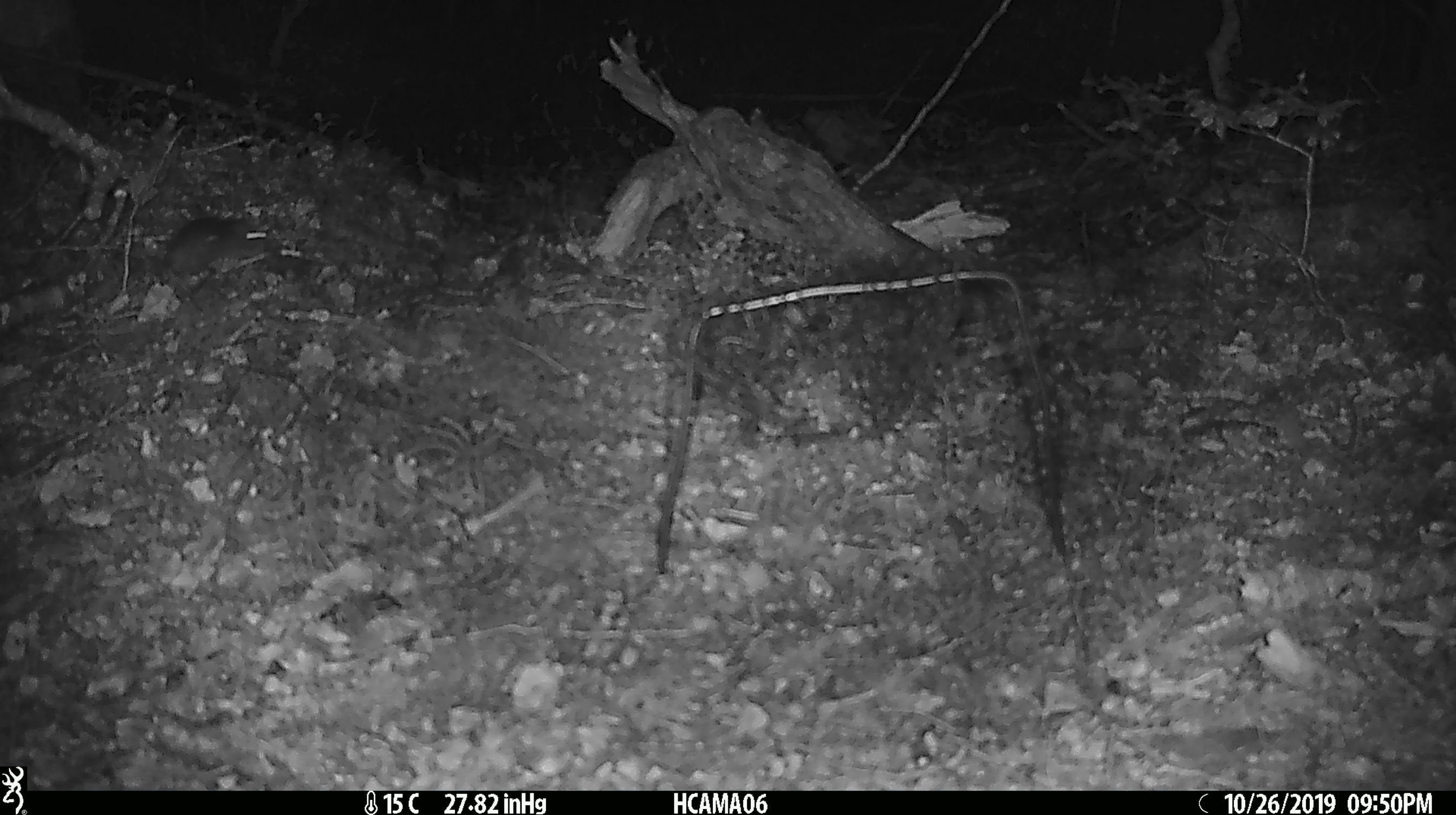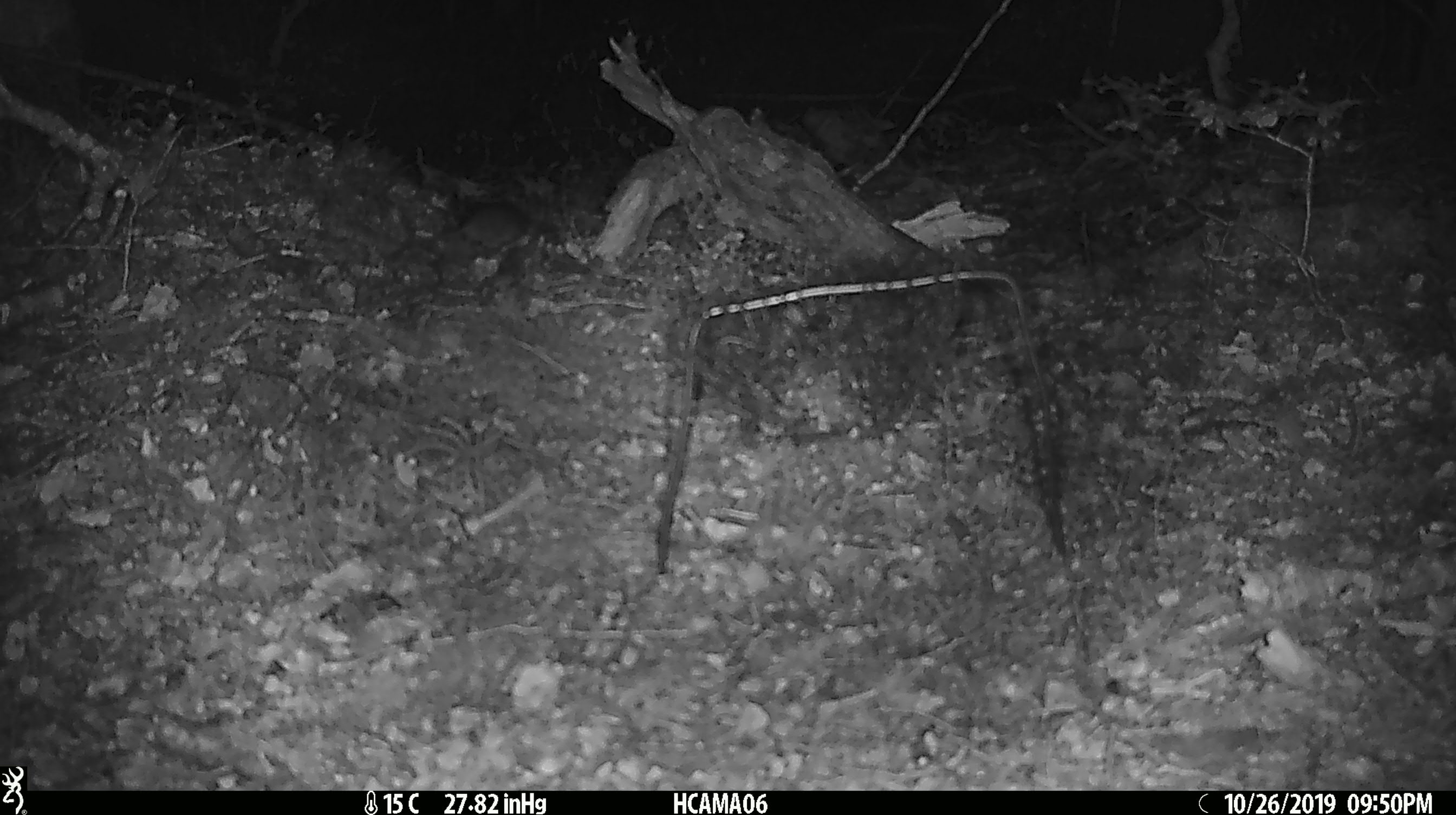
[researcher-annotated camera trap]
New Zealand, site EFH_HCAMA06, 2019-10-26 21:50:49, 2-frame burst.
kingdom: Animalia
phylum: Chordata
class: Mammalia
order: Rodentia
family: Muridae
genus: Mus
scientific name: Mus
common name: mouse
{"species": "mouse (Mus)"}